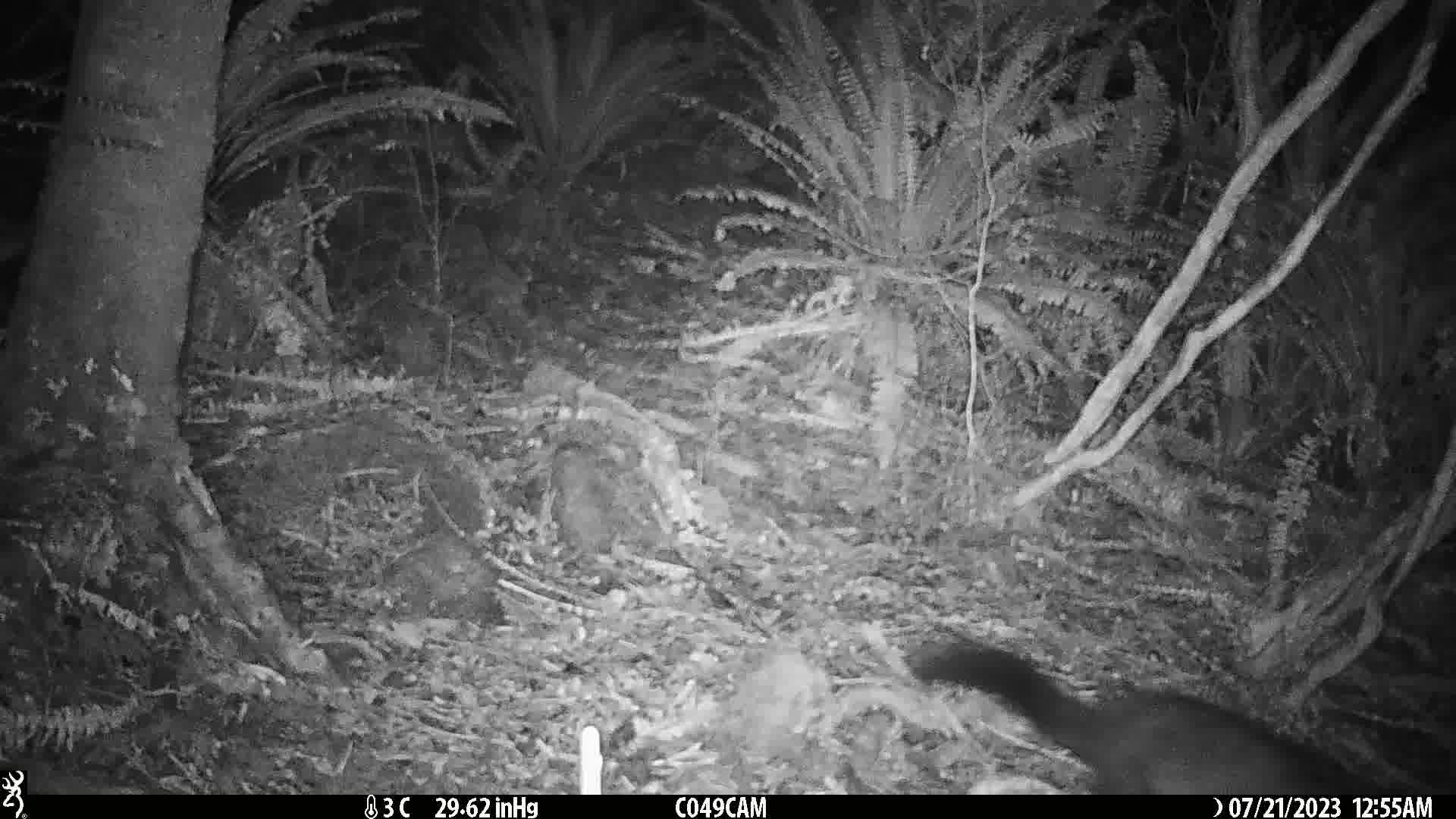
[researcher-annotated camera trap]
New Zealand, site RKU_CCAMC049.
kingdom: Animalia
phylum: Chordata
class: Mammalia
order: Diprotodontia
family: Phalangeridae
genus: Trichosurus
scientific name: Trichosurus vulpecula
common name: common brushtail possum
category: possum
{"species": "possum (common brushtail possum) (Trichosurus vulpecula)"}